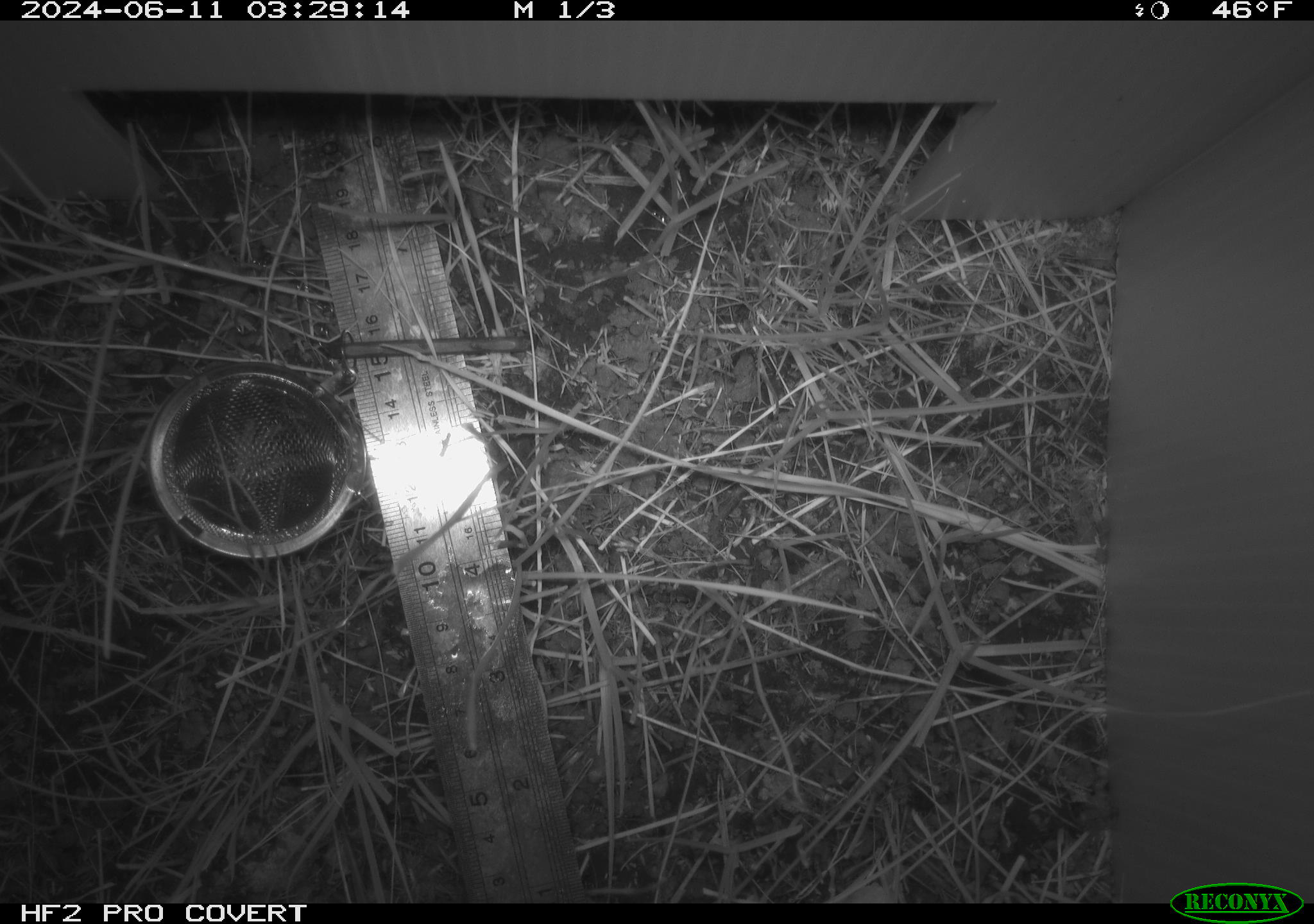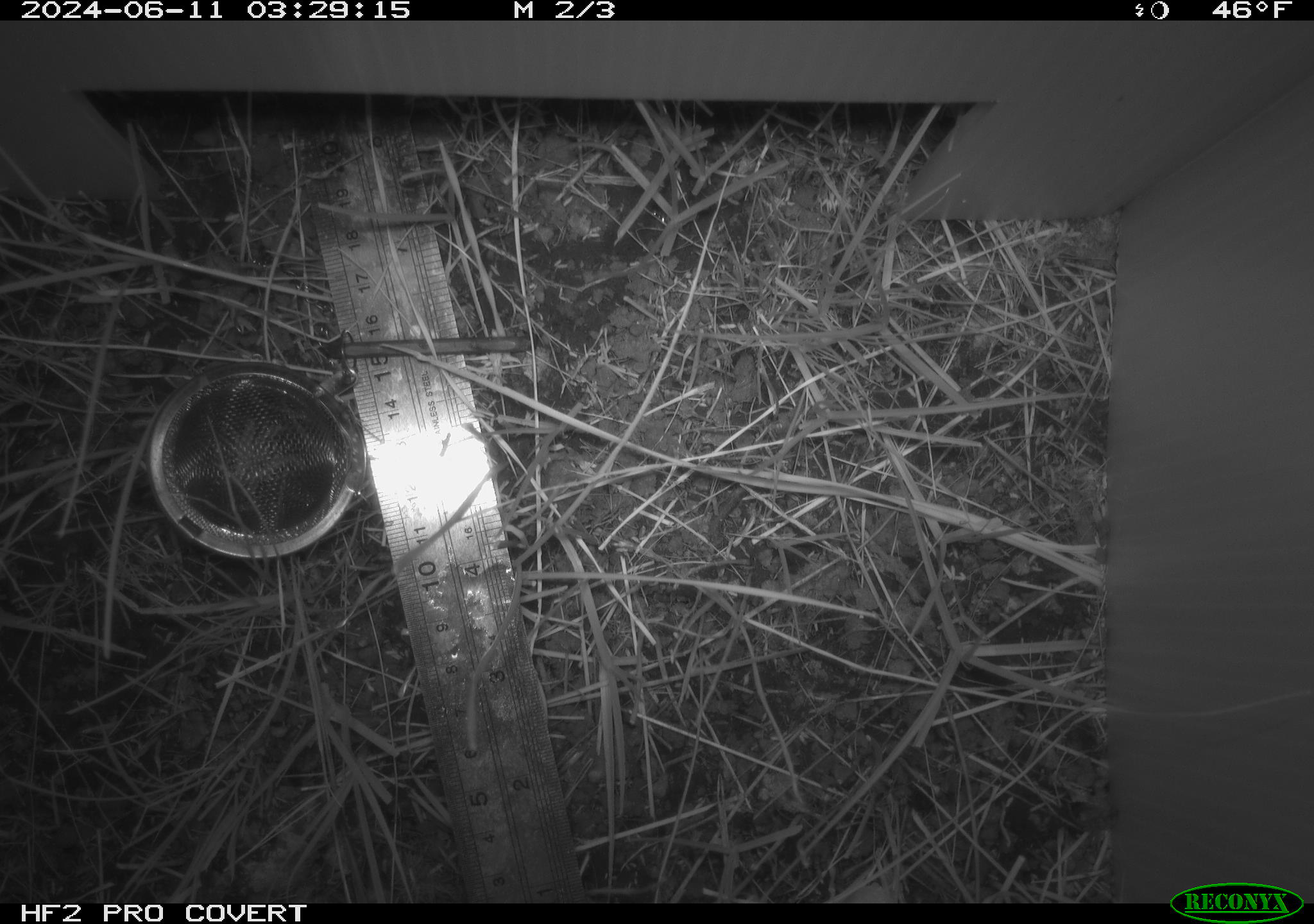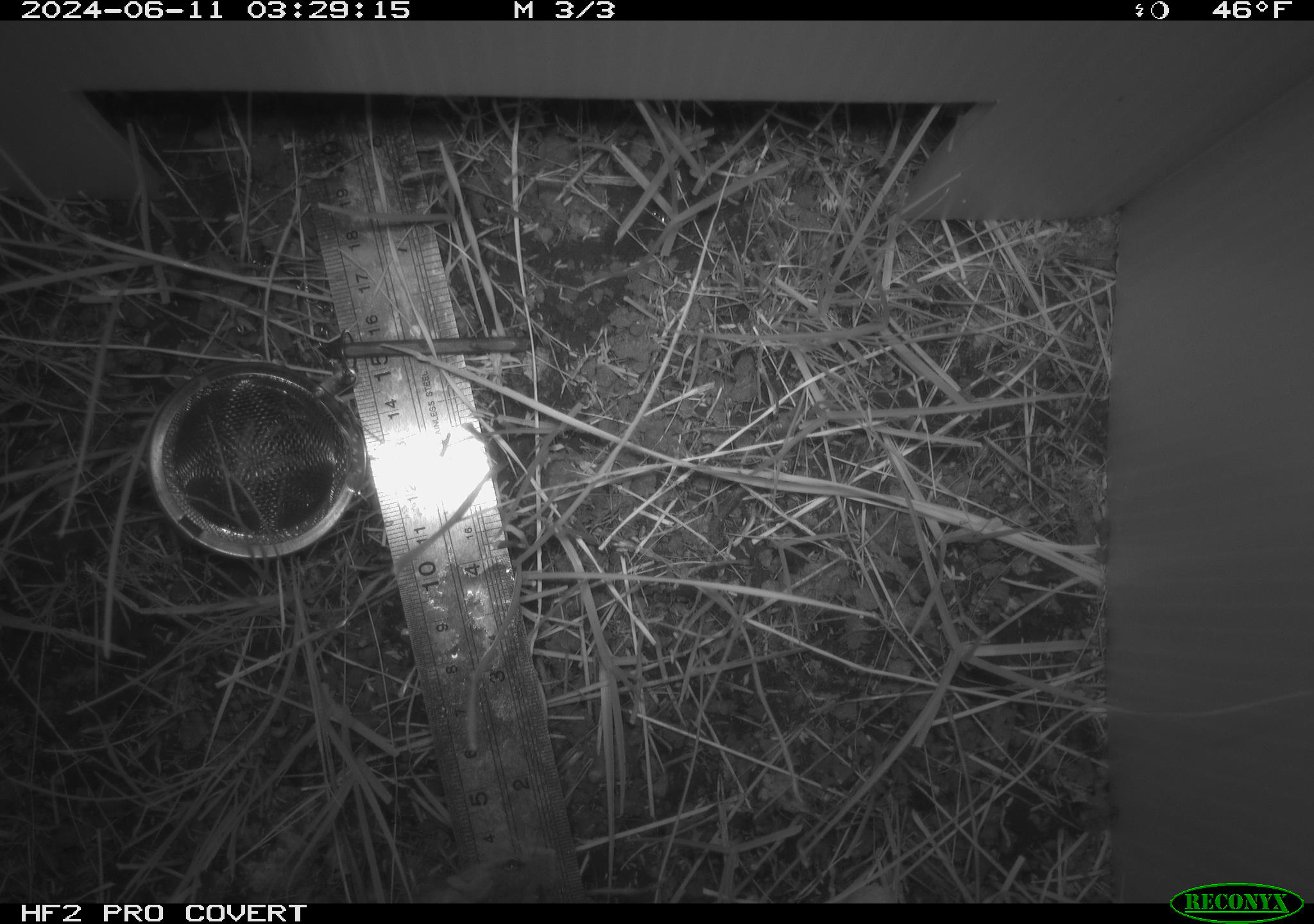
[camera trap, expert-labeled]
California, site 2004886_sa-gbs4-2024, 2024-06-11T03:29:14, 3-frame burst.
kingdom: Animalia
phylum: Chordata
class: Mammalia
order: Eulipotyphla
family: Soricidae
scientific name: Soricidae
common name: shrews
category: soricidae family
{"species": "soricidae family (shrews) (Soricidae)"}